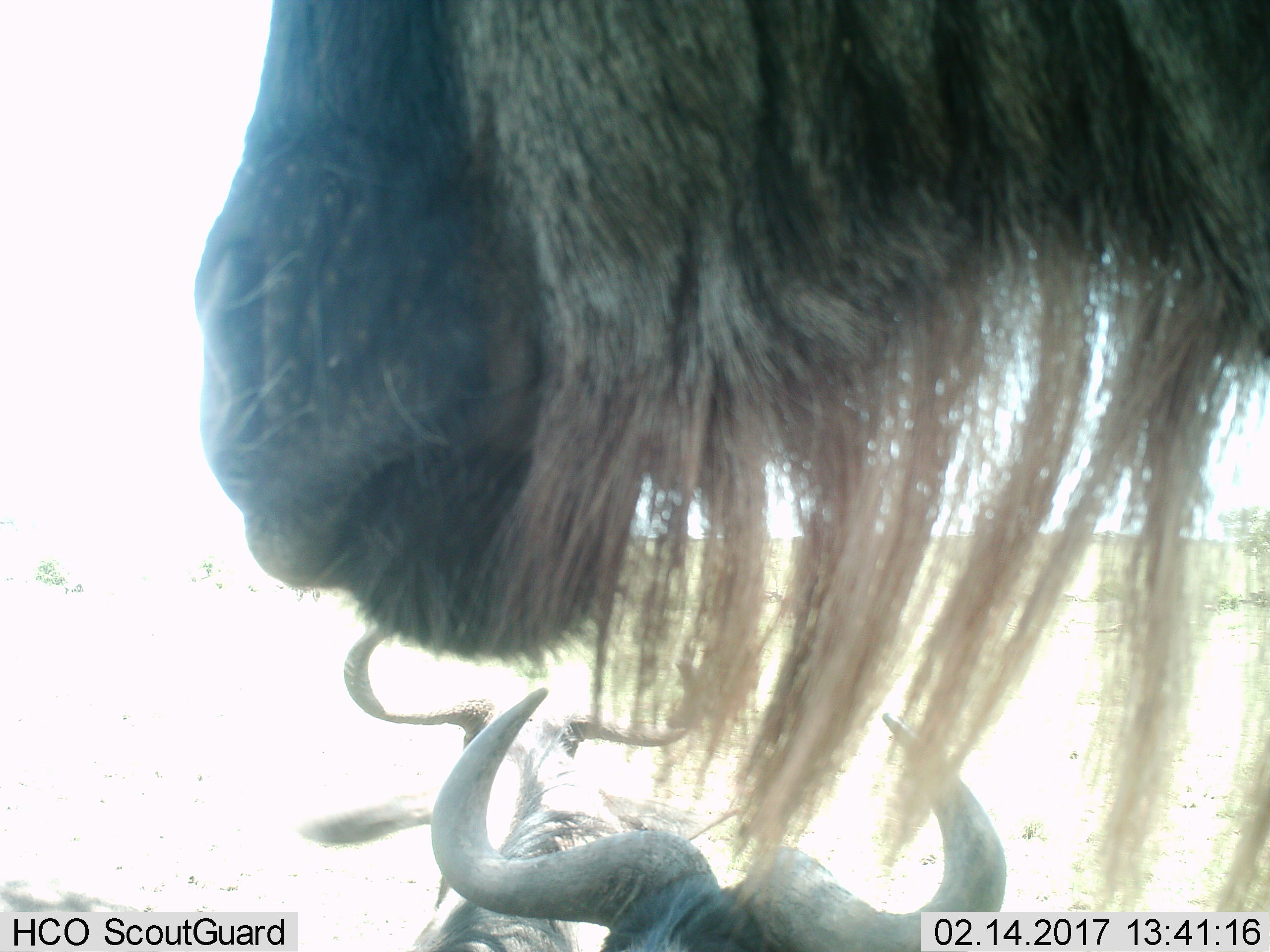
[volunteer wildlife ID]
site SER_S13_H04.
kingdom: Animalia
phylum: Chordata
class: Mammalia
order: Artiodactyla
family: Bovidae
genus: Connochaetes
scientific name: Connochaetes taurinus taurinus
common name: blue wildebeest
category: wildebeestblue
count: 3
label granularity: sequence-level